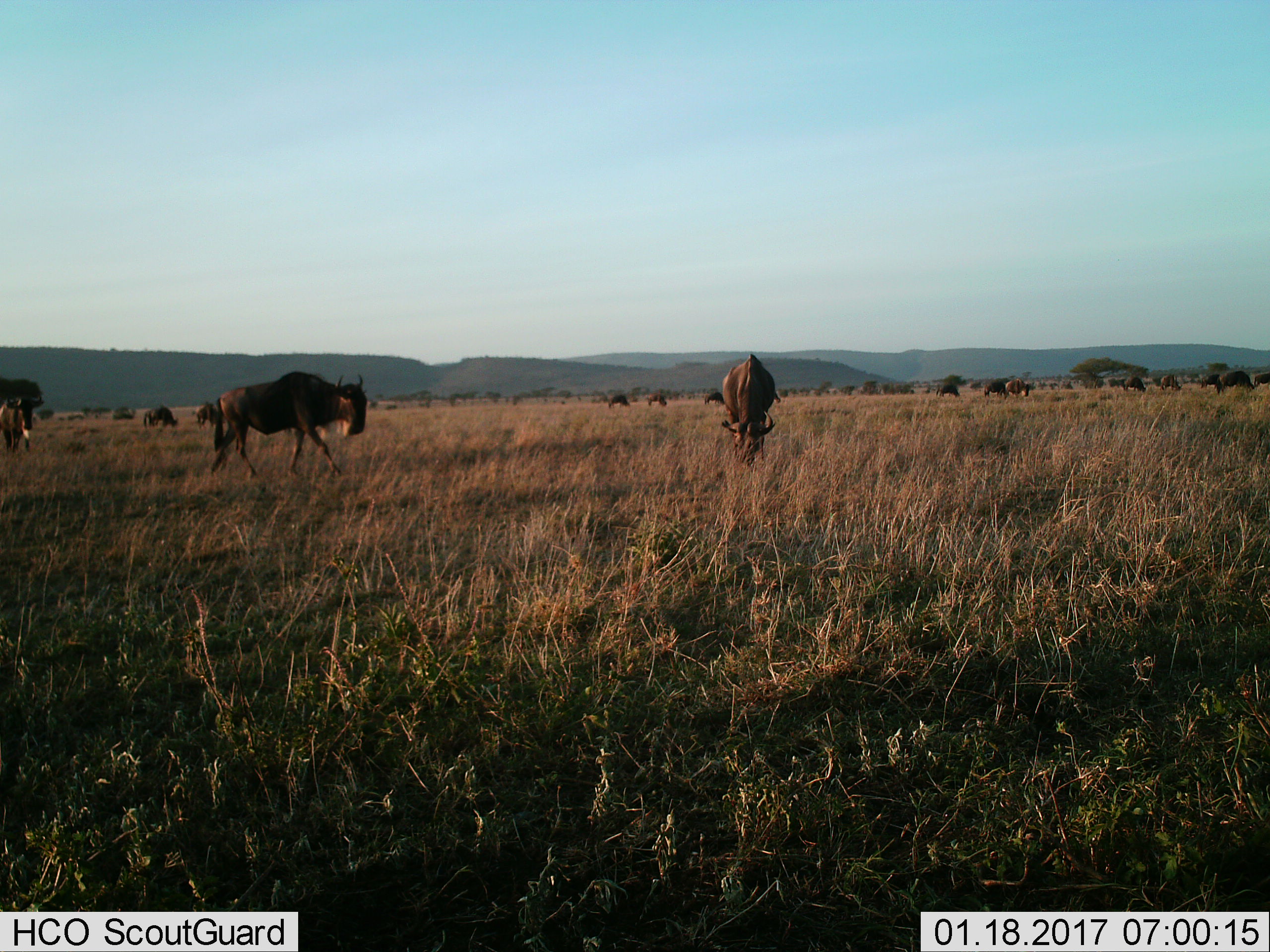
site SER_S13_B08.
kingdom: Animalia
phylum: Chordata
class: Mammalia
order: Artiodactyla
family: Bovidae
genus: Connochaetes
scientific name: Connochaetes taurinus taurinus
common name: blue wildebeest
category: wildebeestblue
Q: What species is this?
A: Wildebeestblue (blue wildebeest) (Connochaetes taurinus taurinus).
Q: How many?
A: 11-50.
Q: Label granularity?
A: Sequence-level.